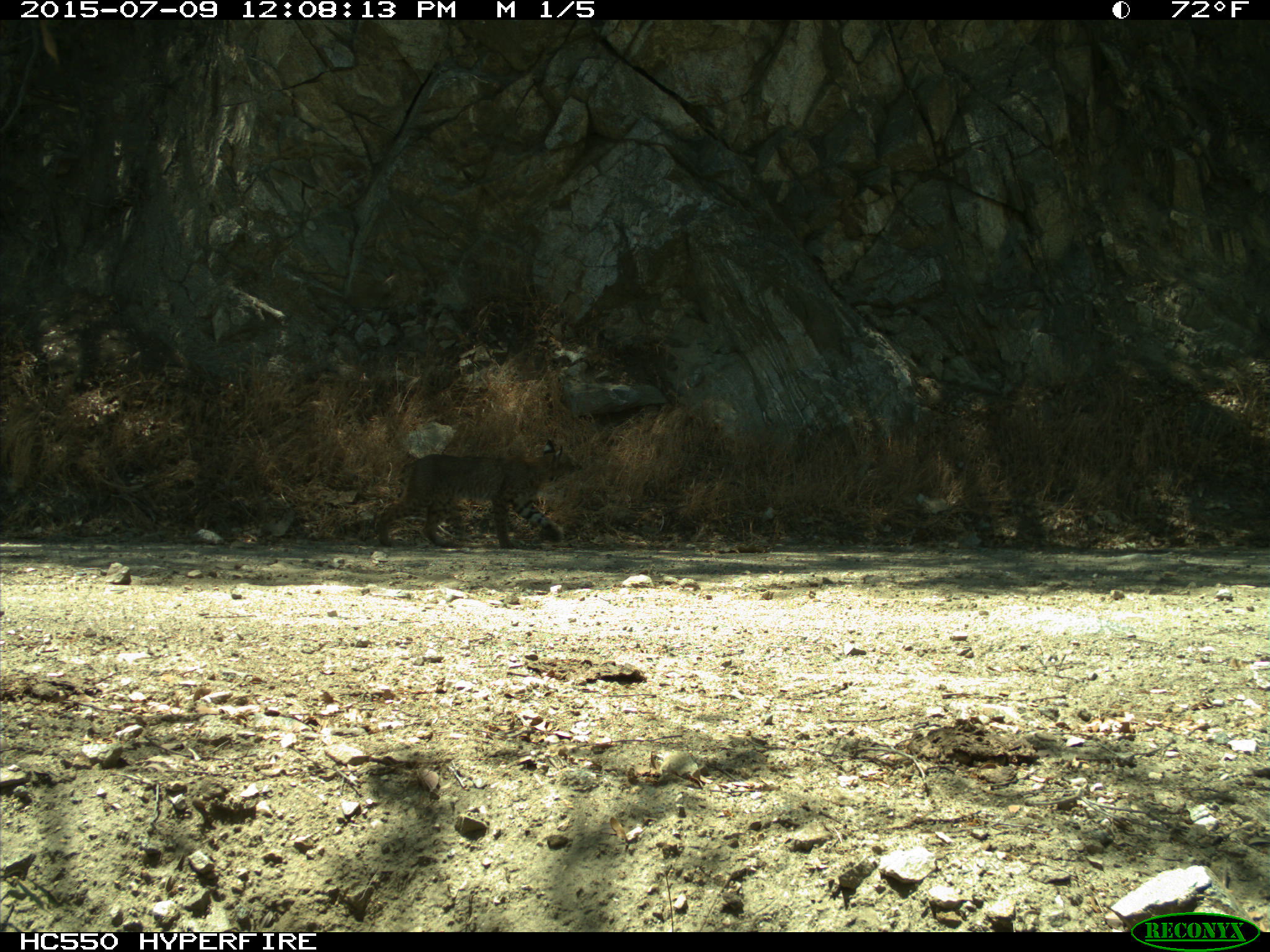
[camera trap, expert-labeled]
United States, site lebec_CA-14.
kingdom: Animalia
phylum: Chordata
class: Mammalia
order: Carnivora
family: Felidae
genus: Lynx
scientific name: Lynx rufus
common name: bobcat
Lynx rufus (bobcat).